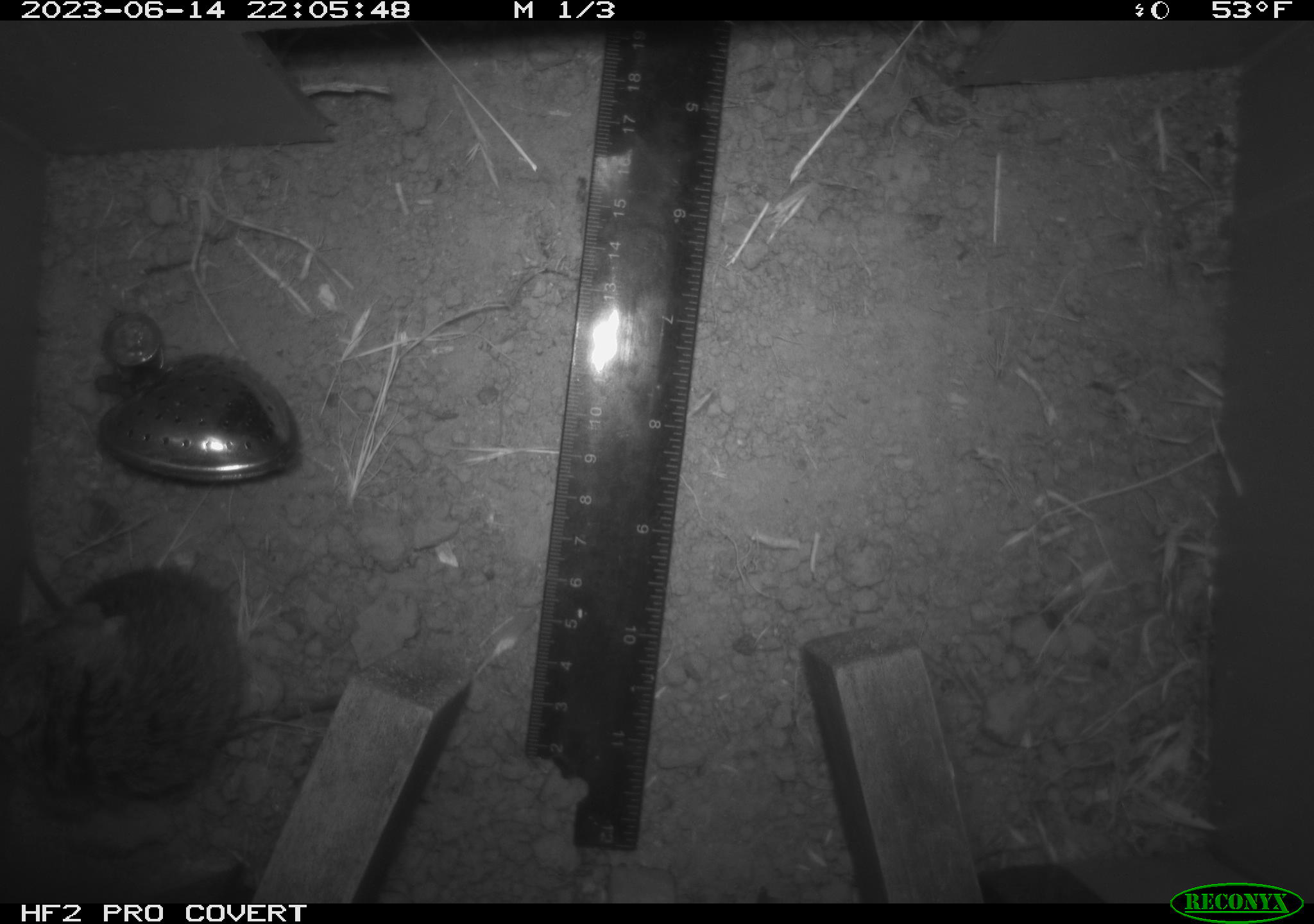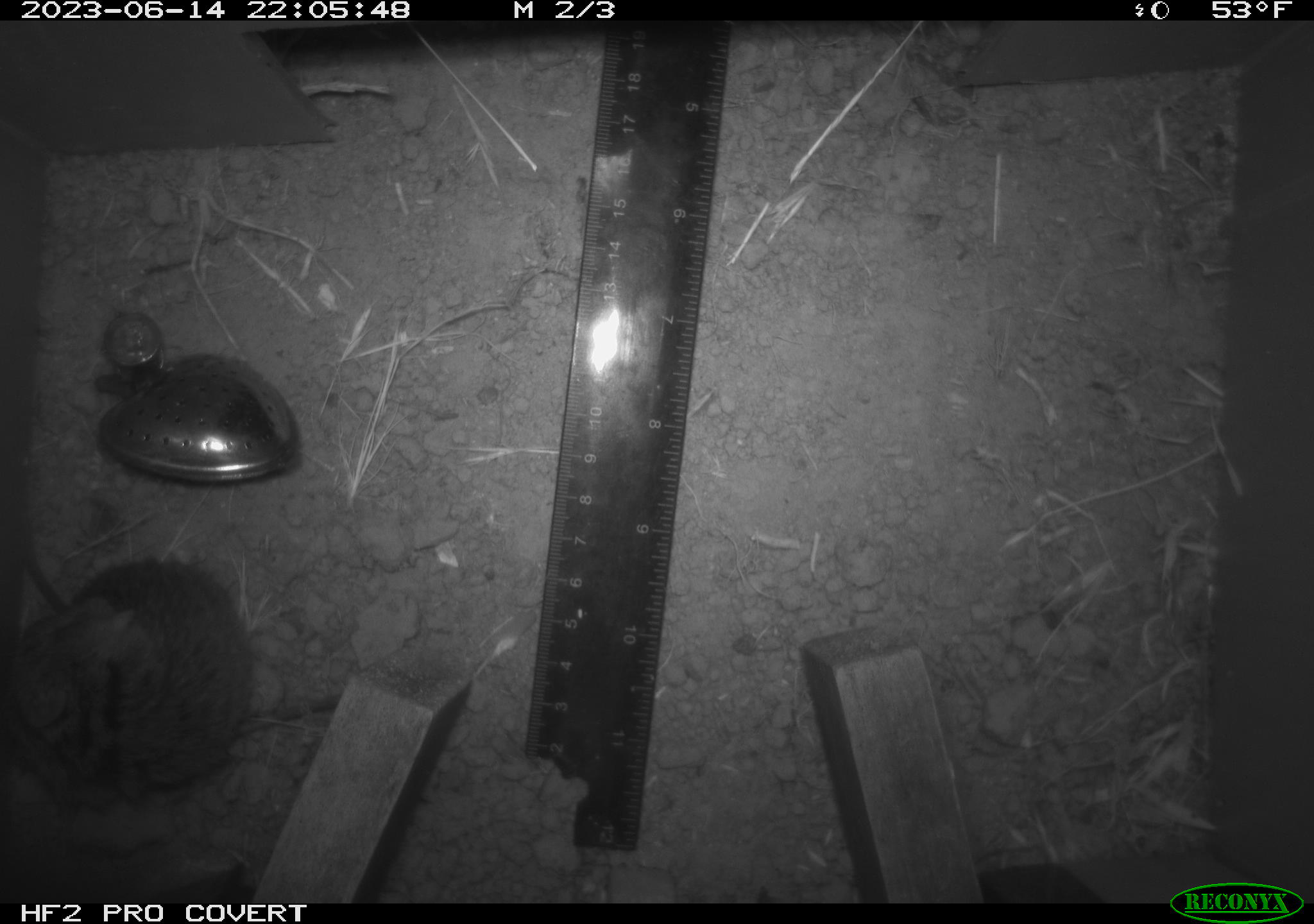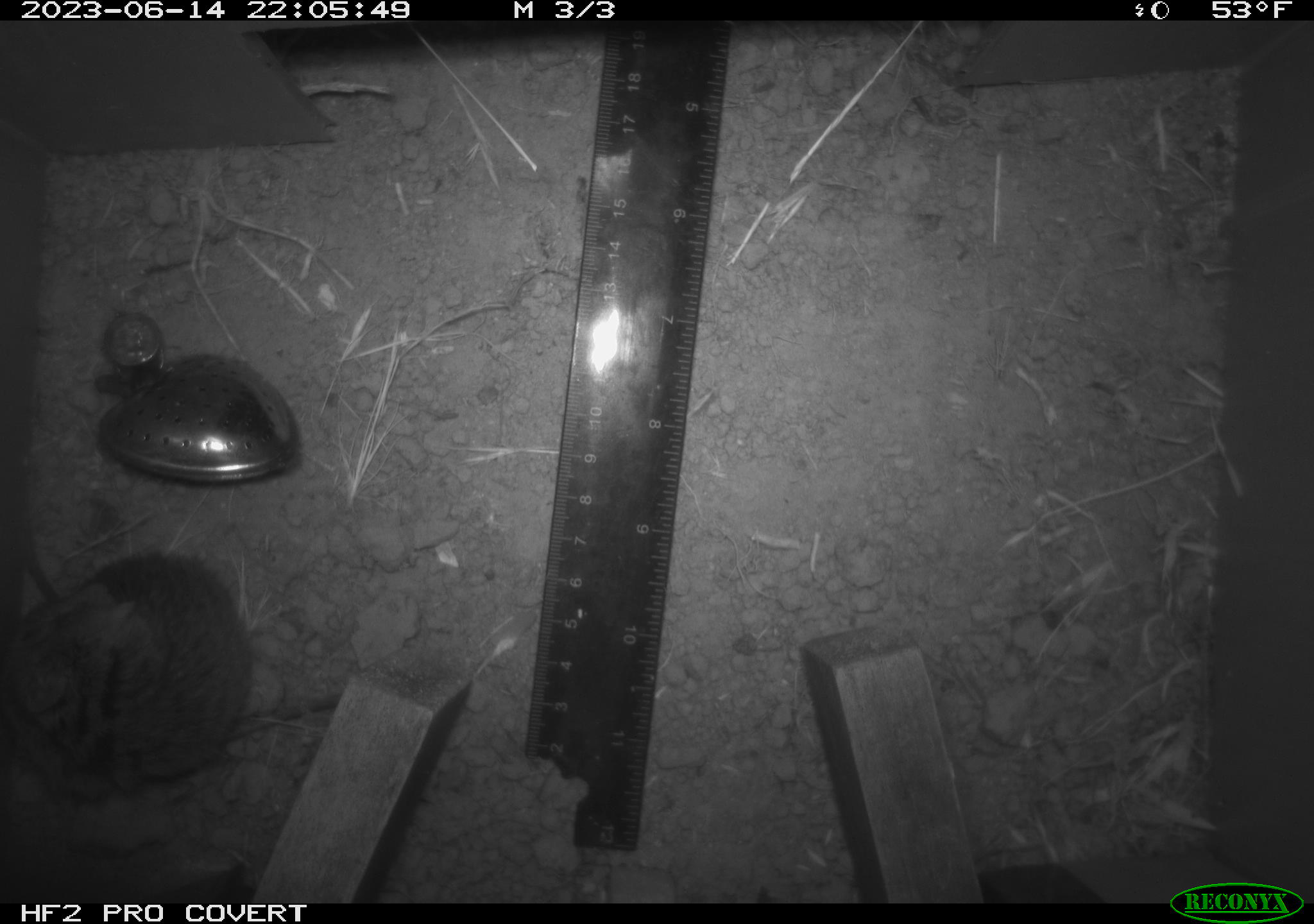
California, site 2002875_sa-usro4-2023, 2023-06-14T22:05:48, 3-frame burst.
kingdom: Animalia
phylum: Chordata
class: Mammalia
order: Rodentia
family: Cricetidae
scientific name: Arvicolinae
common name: voles, lemmings, and muskrats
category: arvicolinae subfamily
Arvicolinae subfamily (voles, lemmings, and muskrats) (Arvicolinae).